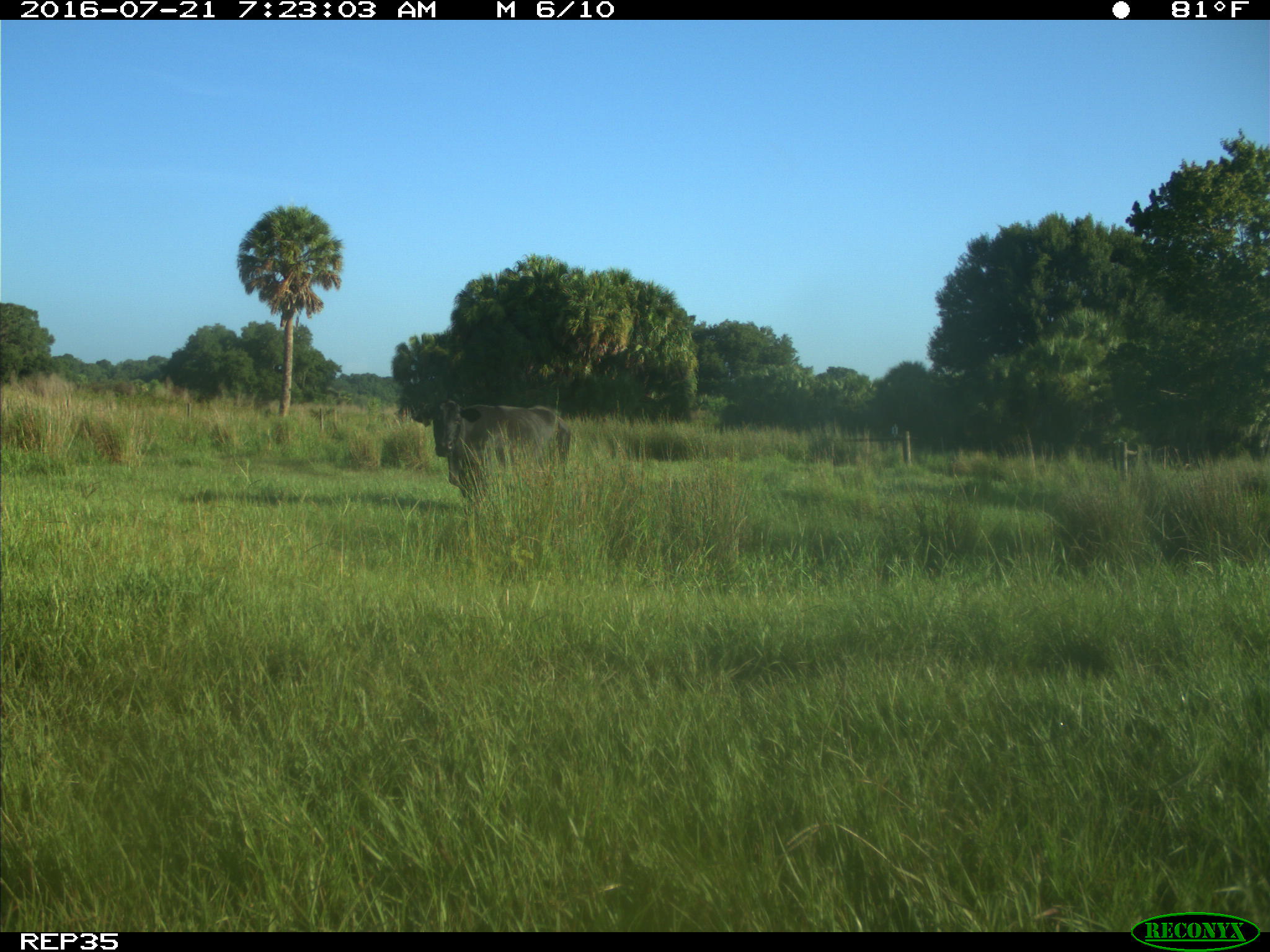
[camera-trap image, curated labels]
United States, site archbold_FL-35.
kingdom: Animalia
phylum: Chordata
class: Mammalia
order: Artiodactyla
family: Bovidae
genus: Bos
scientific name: Bos taurus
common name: domestic cow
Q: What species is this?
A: Bos taurus (domestic cow).